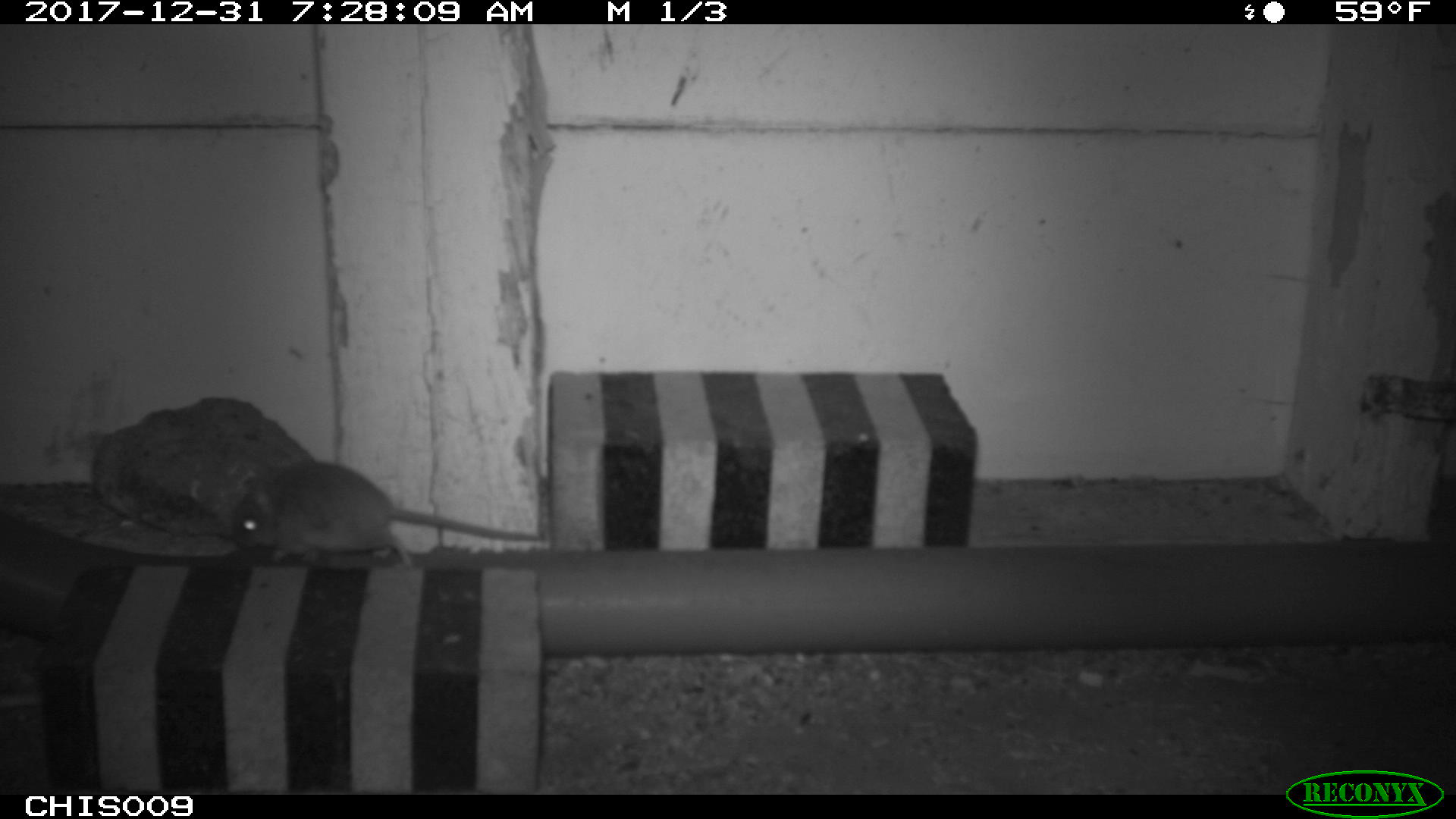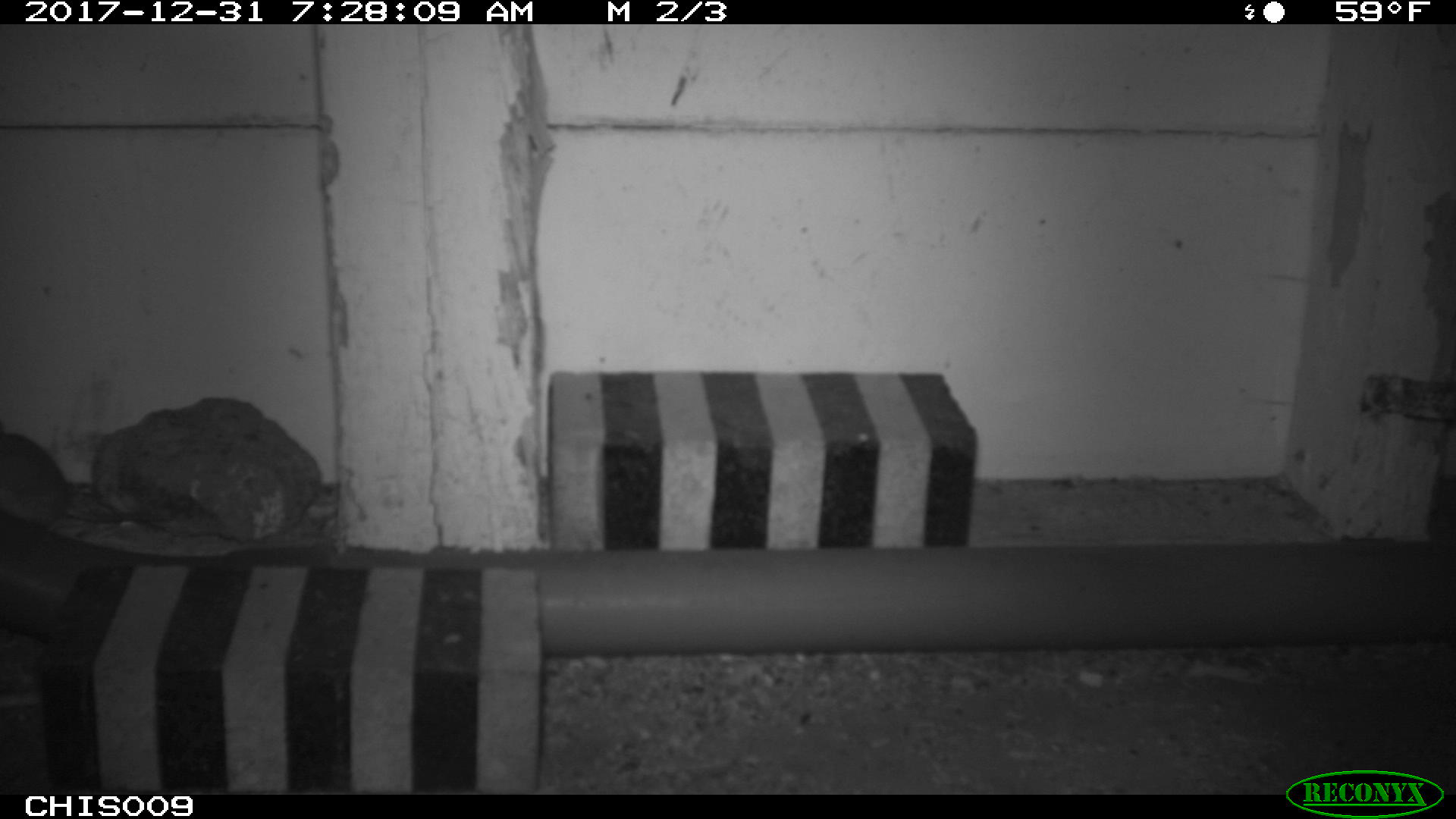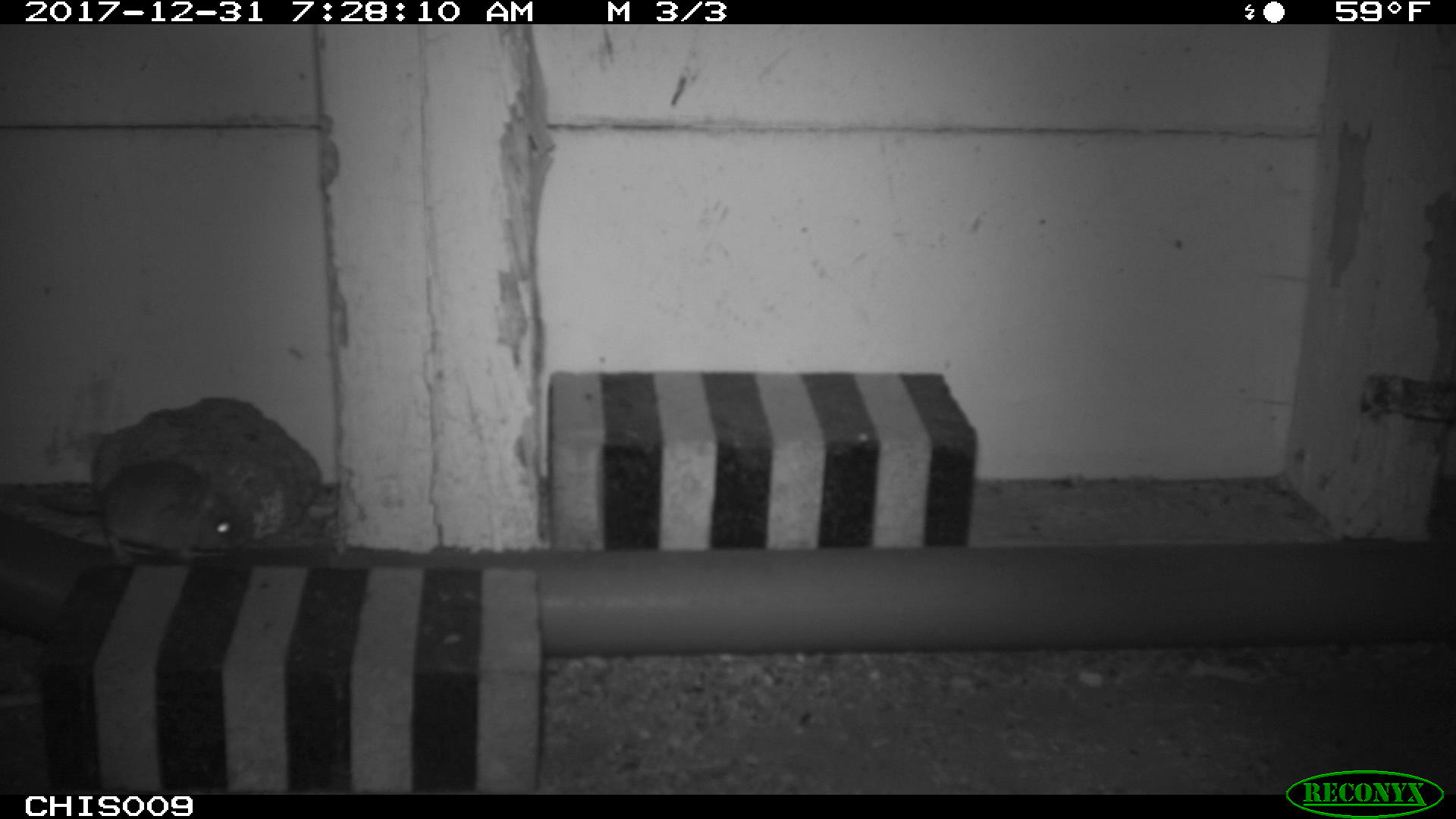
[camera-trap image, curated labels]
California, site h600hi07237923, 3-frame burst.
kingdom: Animalia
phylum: Chordata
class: Mammalia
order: Rodentia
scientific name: Rodentia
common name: rodent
Rodent (Rodentia).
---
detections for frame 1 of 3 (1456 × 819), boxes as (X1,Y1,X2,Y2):
rodent: (227,461,548,568)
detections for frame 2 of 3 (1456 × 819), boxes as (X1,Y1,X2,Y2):
rodent: (0,421,137,530)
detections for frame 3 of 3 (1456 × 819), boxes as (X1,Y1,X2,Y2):
rodent: (42,461,246,564)